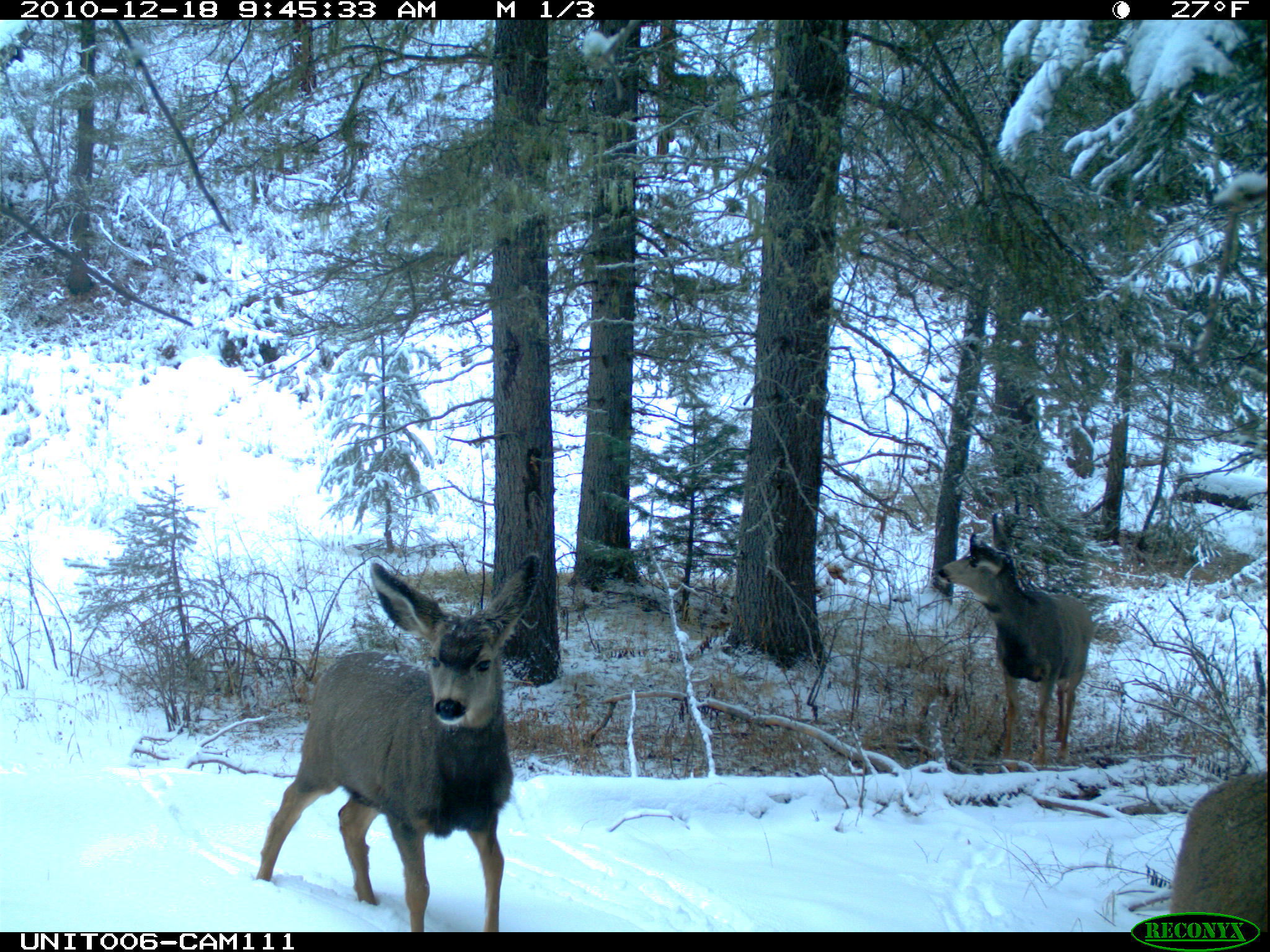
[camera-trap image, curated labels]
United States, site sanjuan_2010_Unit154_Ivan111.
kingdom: Animalia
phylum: Chordata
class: Mammalia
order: Artiodactyla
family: Cervidae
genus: Odocoileus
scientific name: Odocoileus hemionus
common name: mule deer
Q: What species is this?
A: Odocoileus hemionus (mule deer).